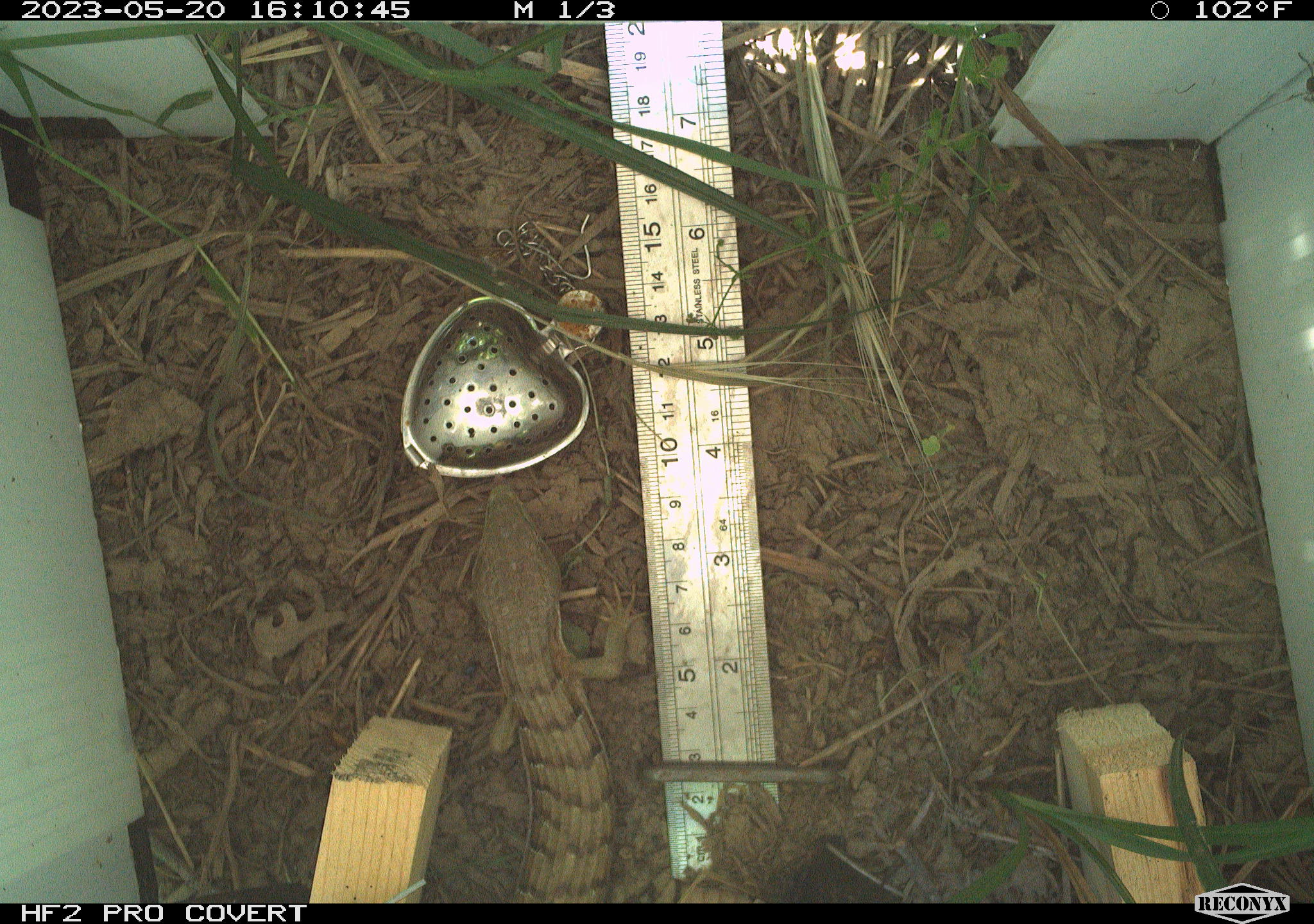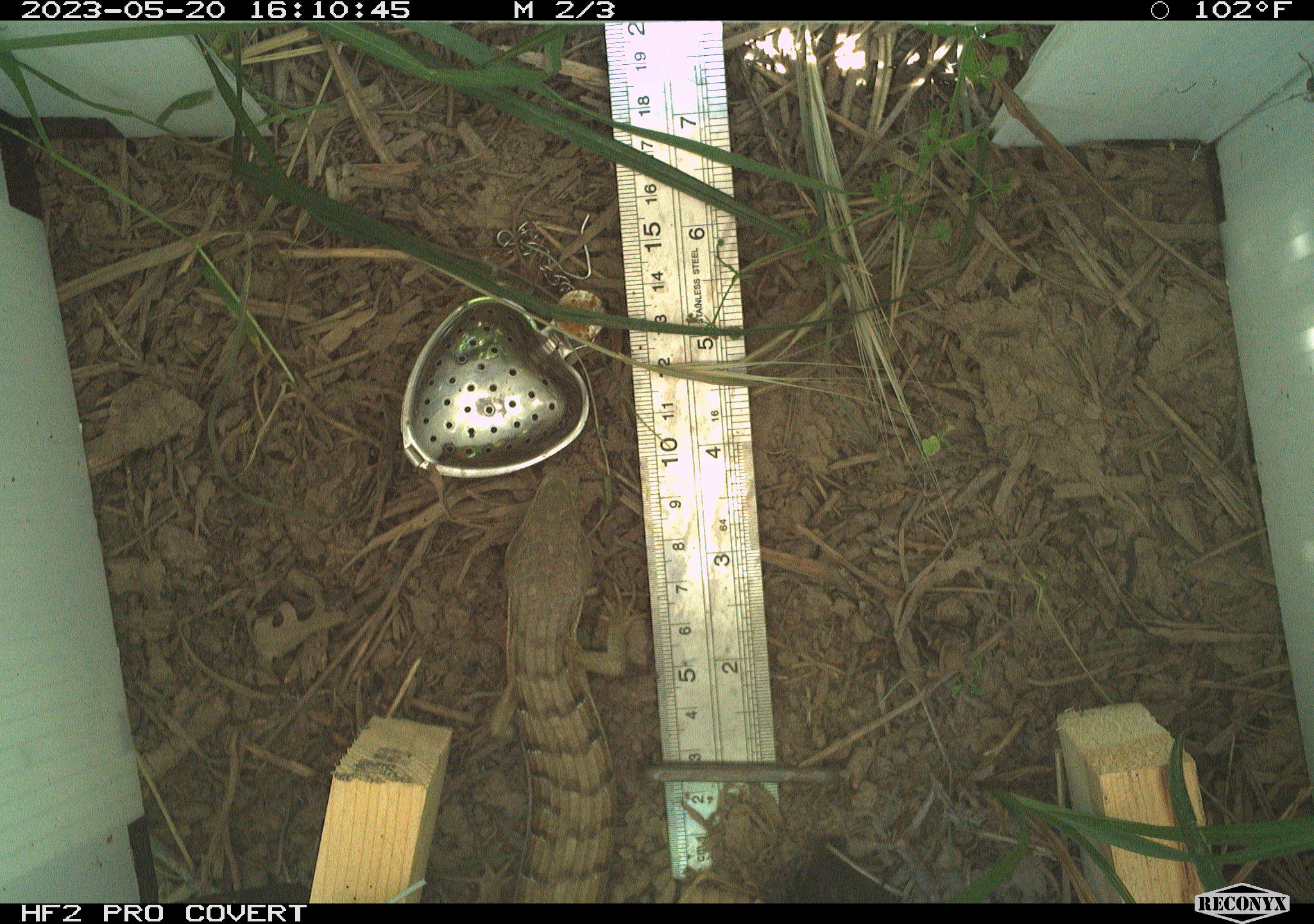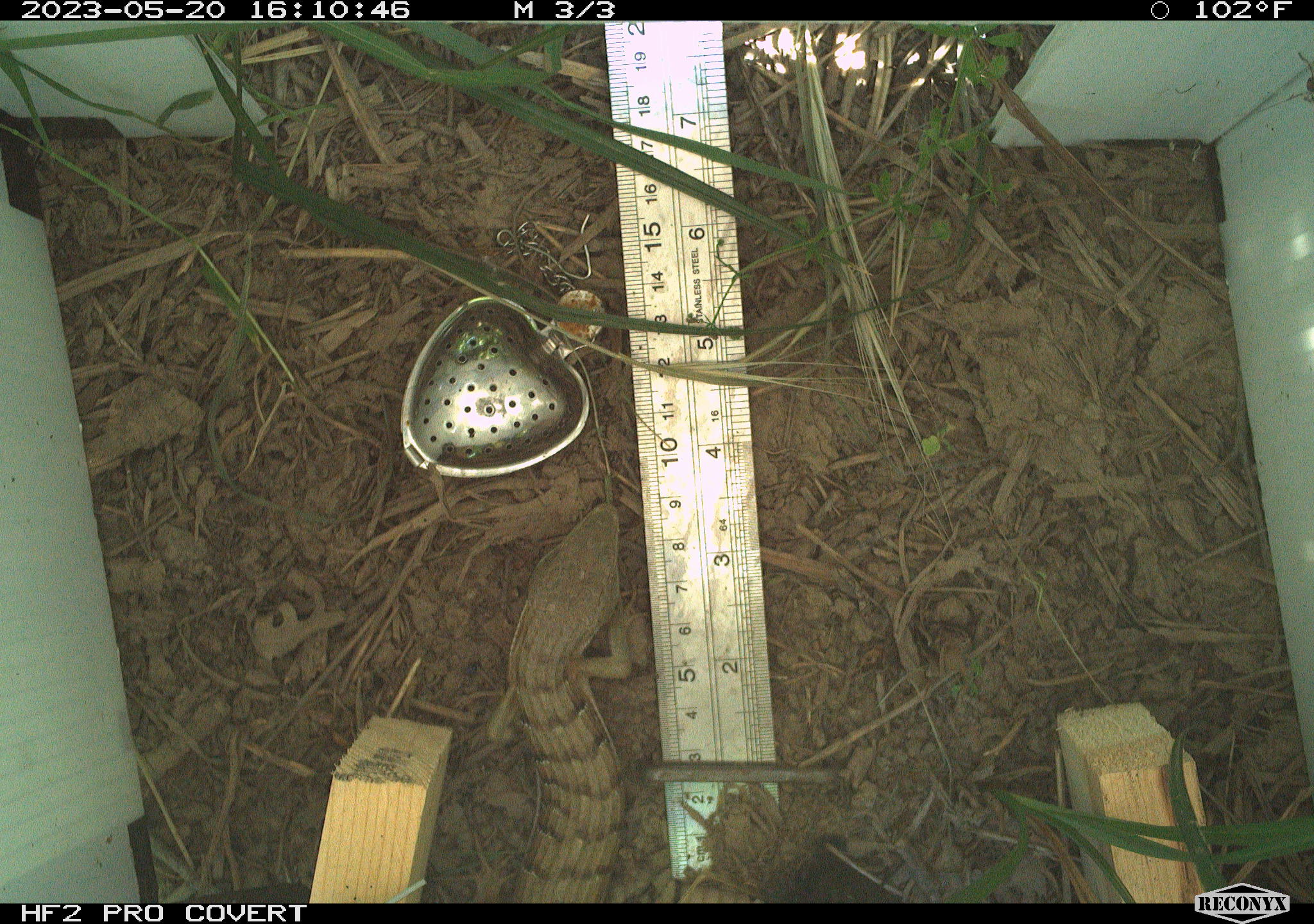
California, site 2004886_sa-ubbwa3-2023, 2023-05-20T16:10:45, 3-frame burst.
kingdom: Animalia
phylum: Chordata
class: Reptilia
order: Squamata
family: Anguidae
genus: Elgaria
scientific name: Elgaria multicarinata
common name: southern alligator lizard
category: forest alligator lizard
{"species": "forest alligator lizard (southern alligator lizard) (Elgaria multicarinata)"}